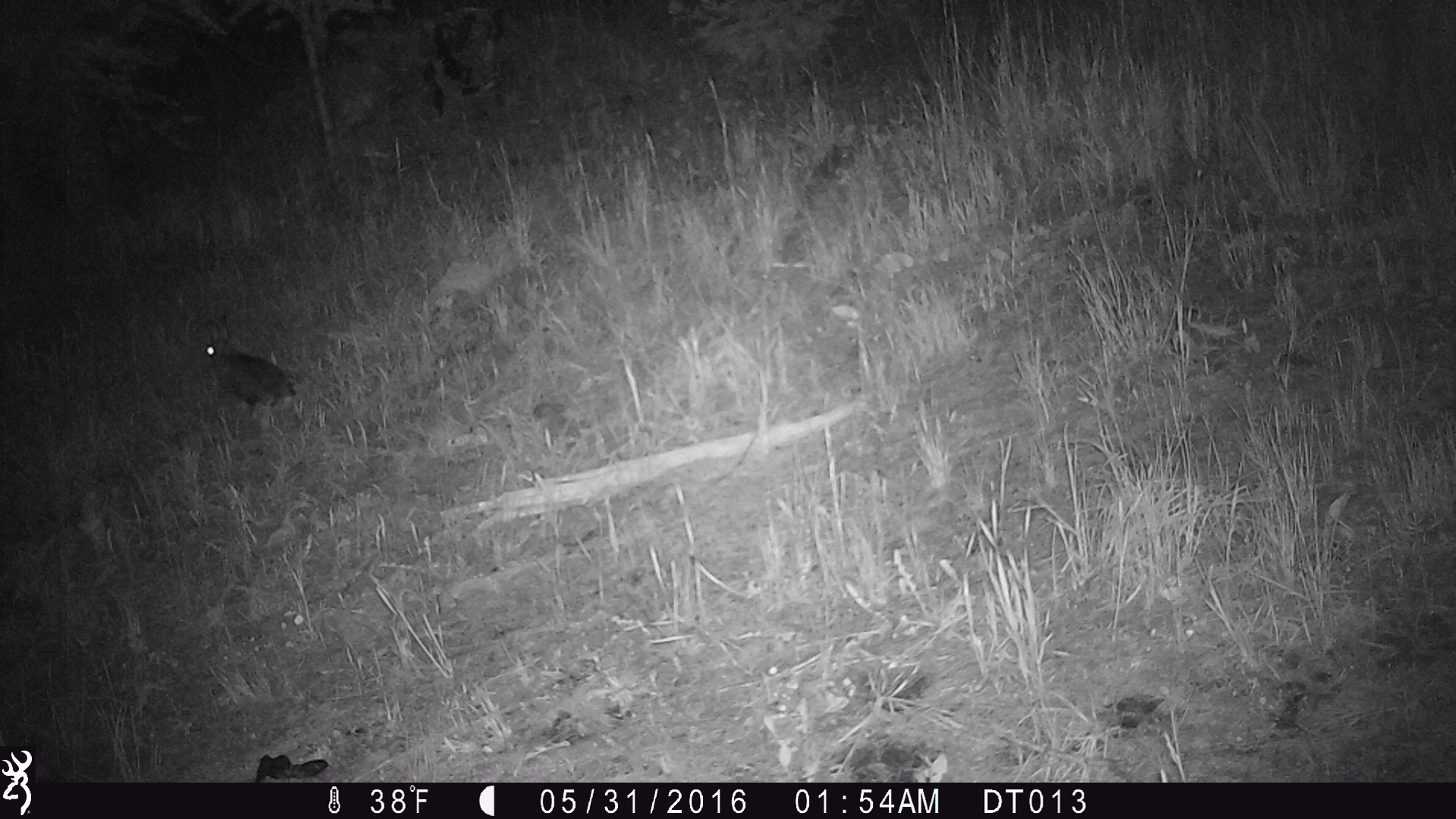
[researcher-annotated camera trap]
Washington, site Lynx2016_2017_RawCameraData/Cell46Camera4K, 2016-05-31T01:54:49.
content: unidentified animal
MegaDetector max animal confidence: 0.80